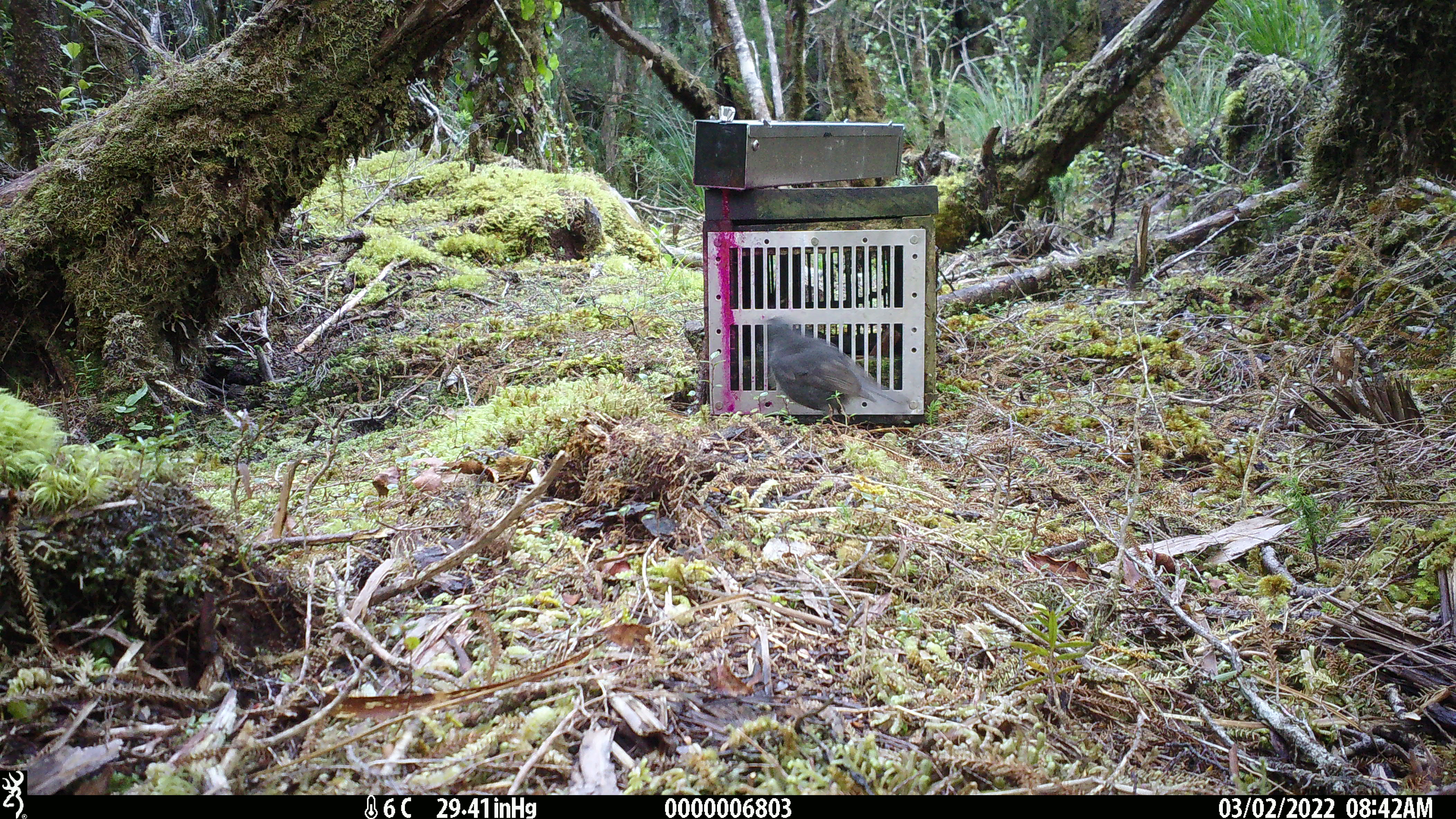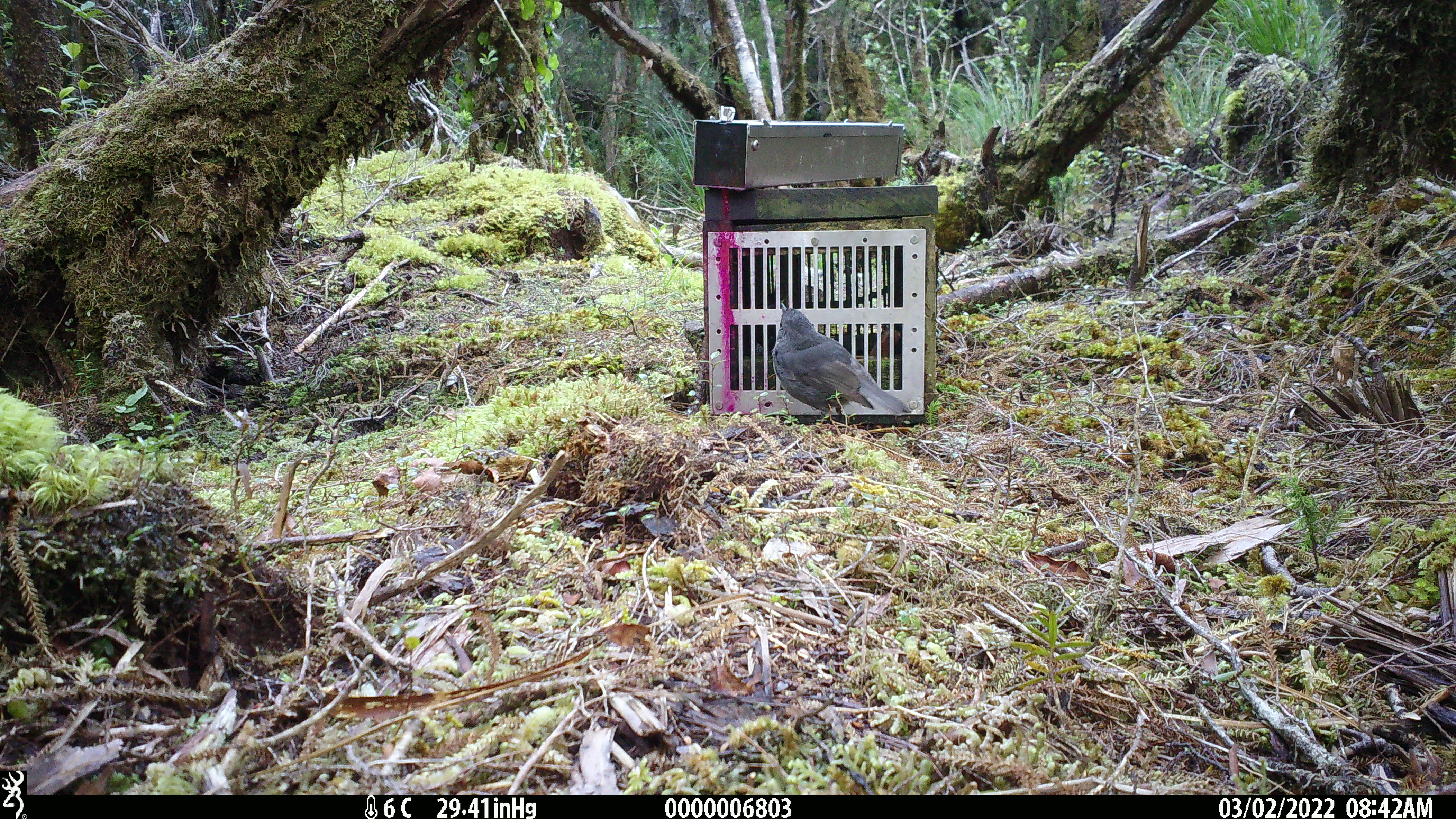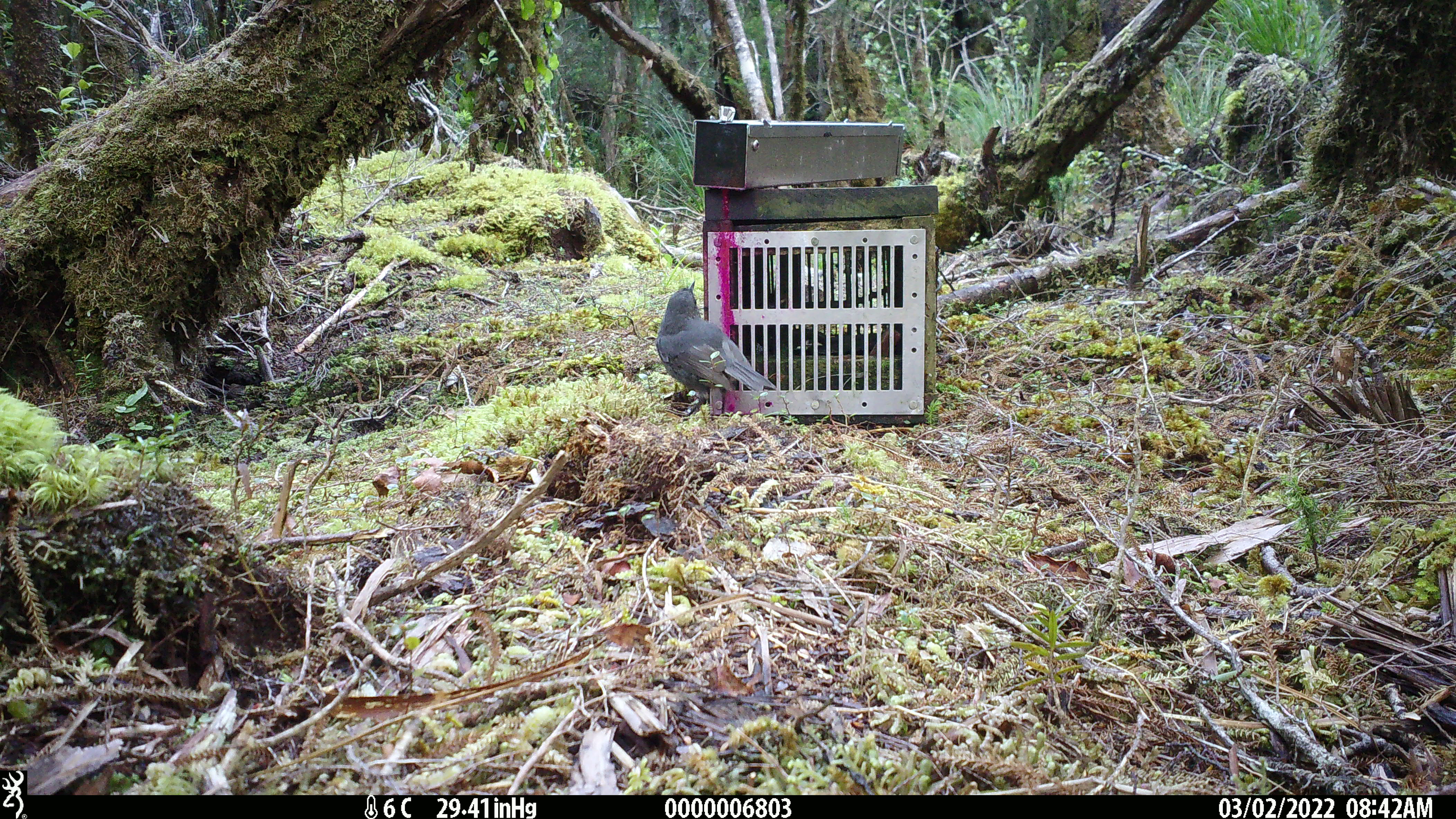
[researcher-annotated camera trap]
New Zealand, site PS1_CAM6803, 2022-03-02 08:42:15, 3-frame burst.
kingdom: Animalia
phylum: Chordata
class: Aves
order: Passeriformes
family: Petroicidae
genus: Petroica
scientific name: Petroica australis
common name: new zealand robin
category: robin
Robin (new zealand robin) (Petroica australis).